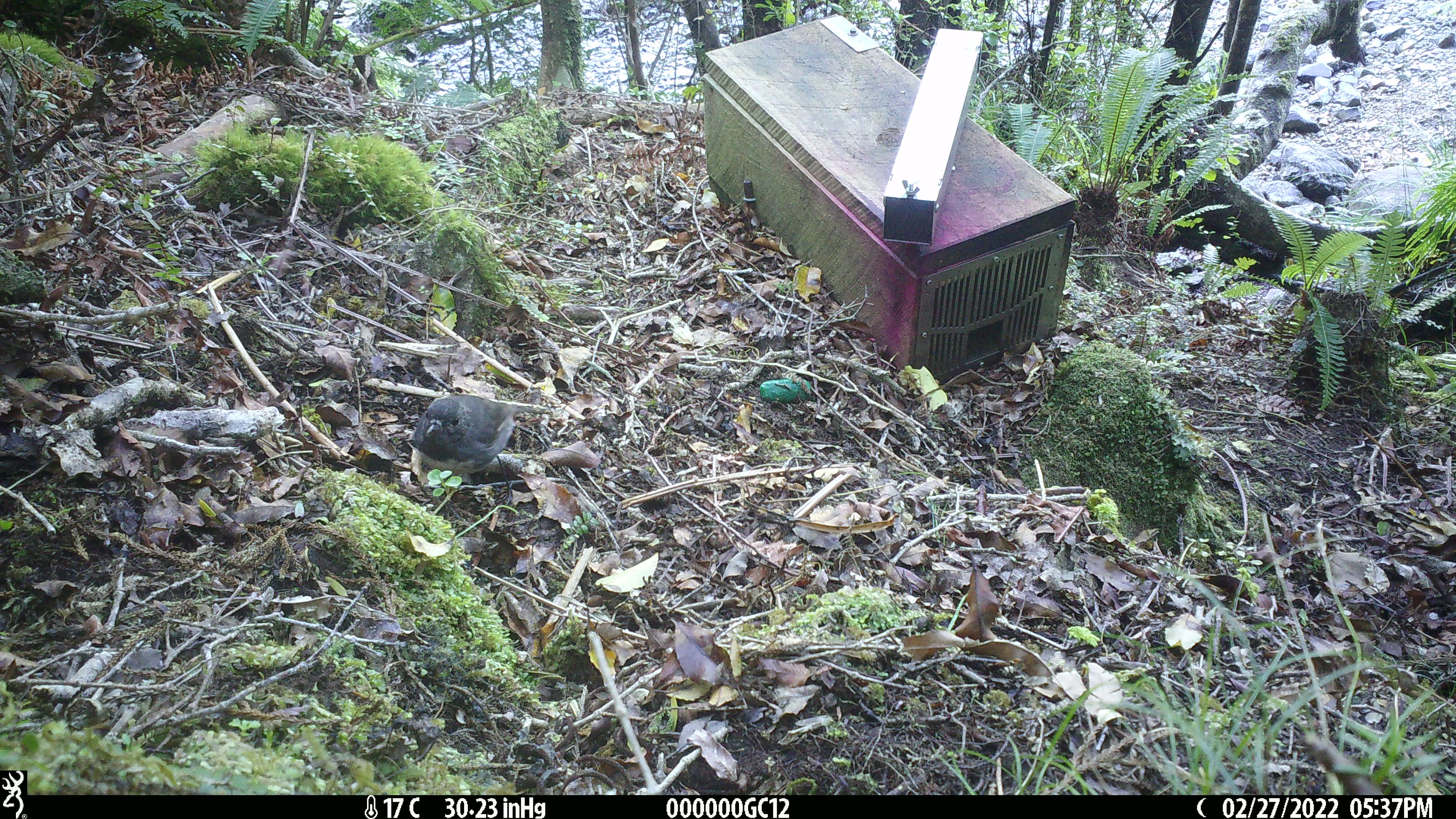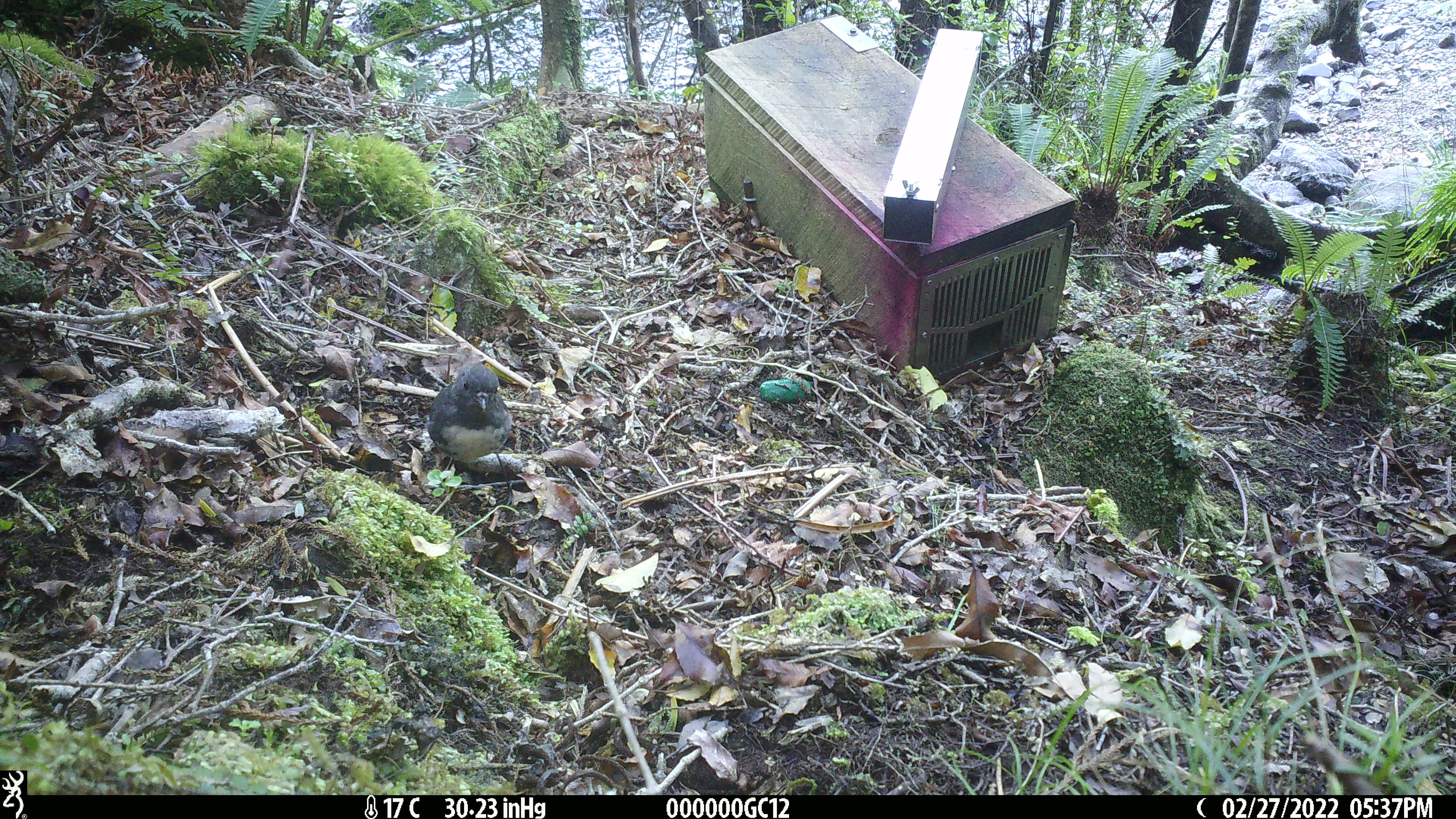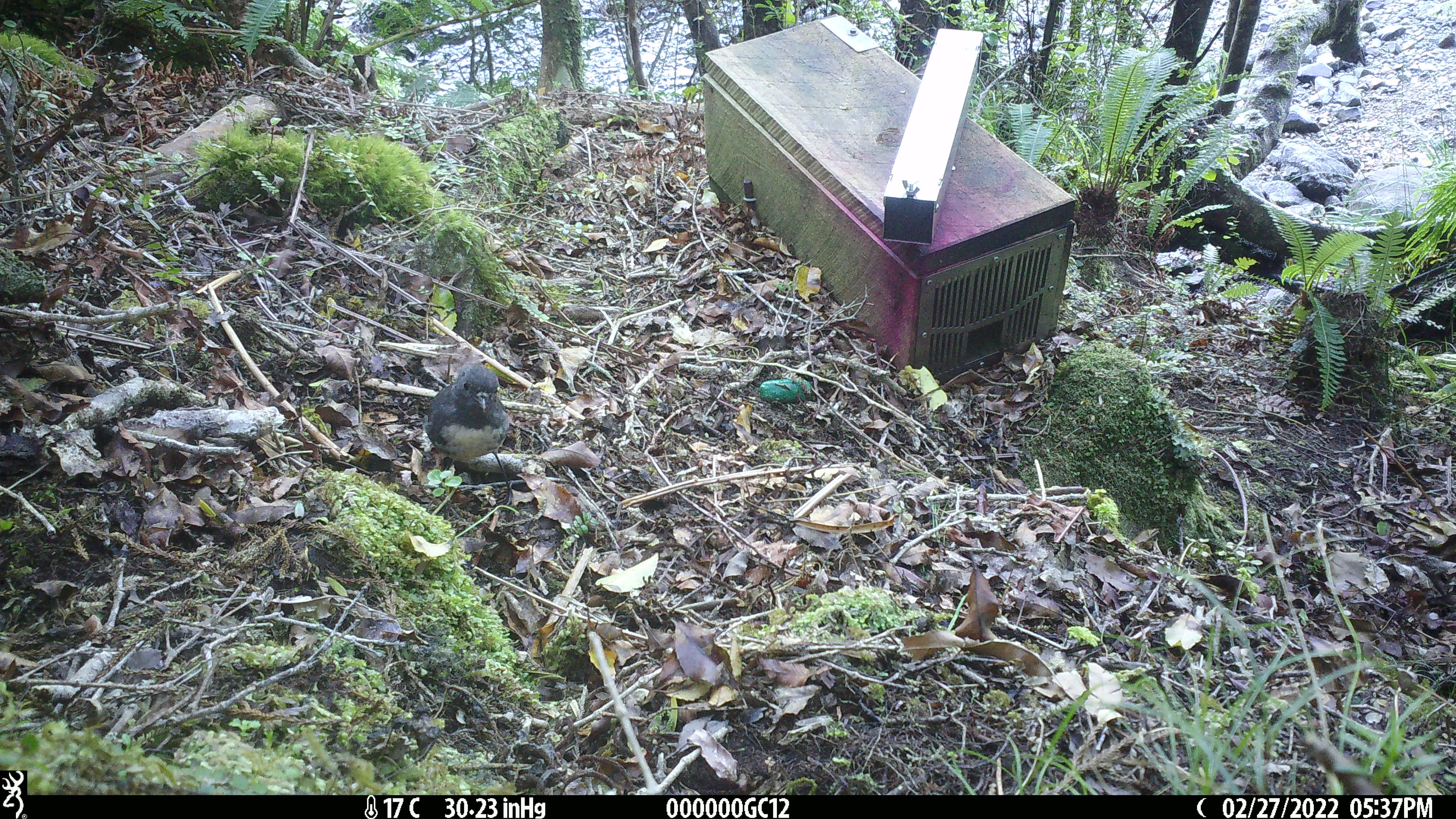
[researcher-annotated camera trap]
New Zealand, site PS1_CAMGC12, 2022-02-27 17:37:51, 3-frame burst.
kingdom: Animalia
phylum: Chordata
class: Aves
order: Passeriformes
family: Petroicidae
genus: Petroica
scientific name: Petroica australis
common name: new zealand robin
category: robin